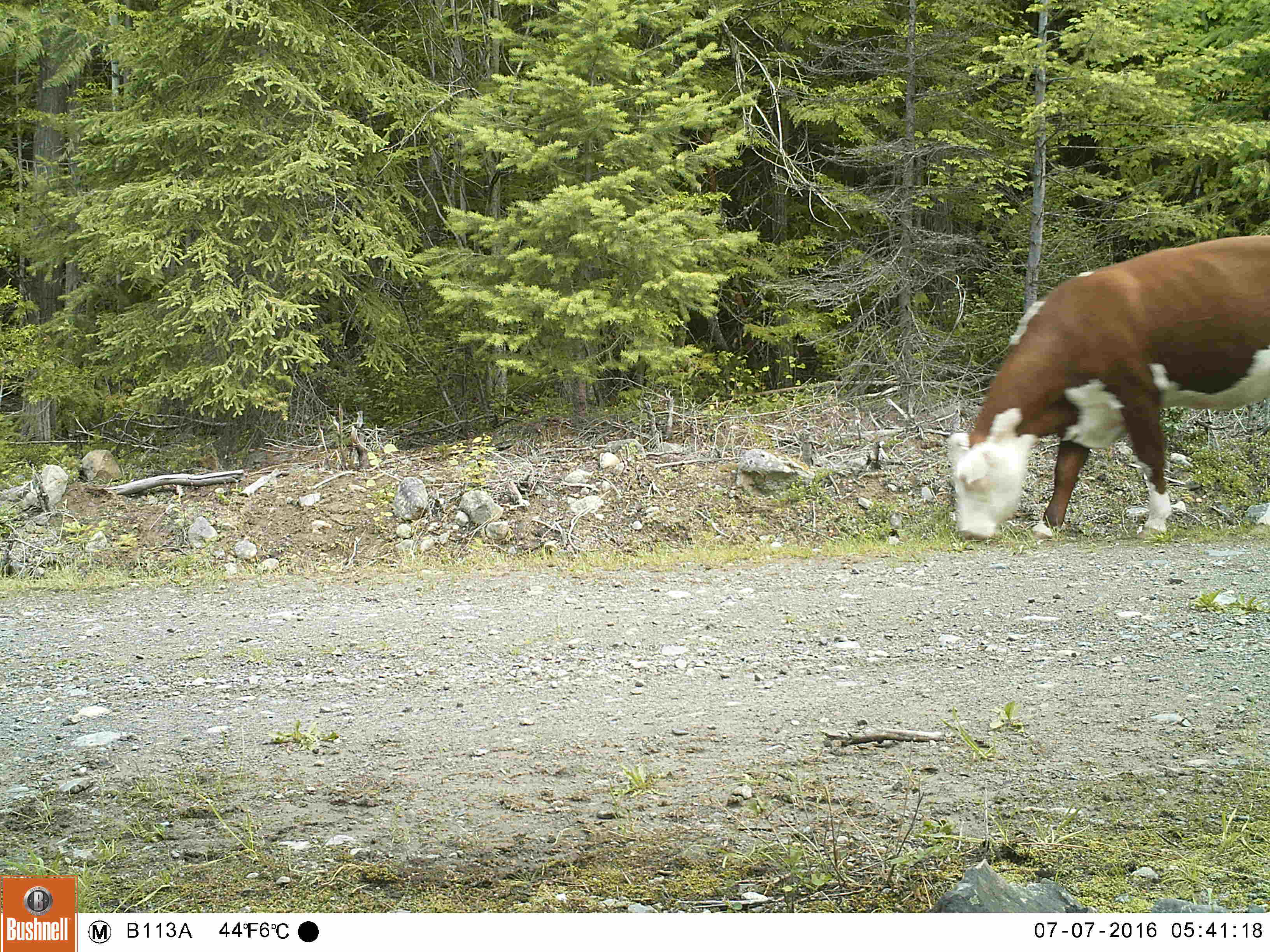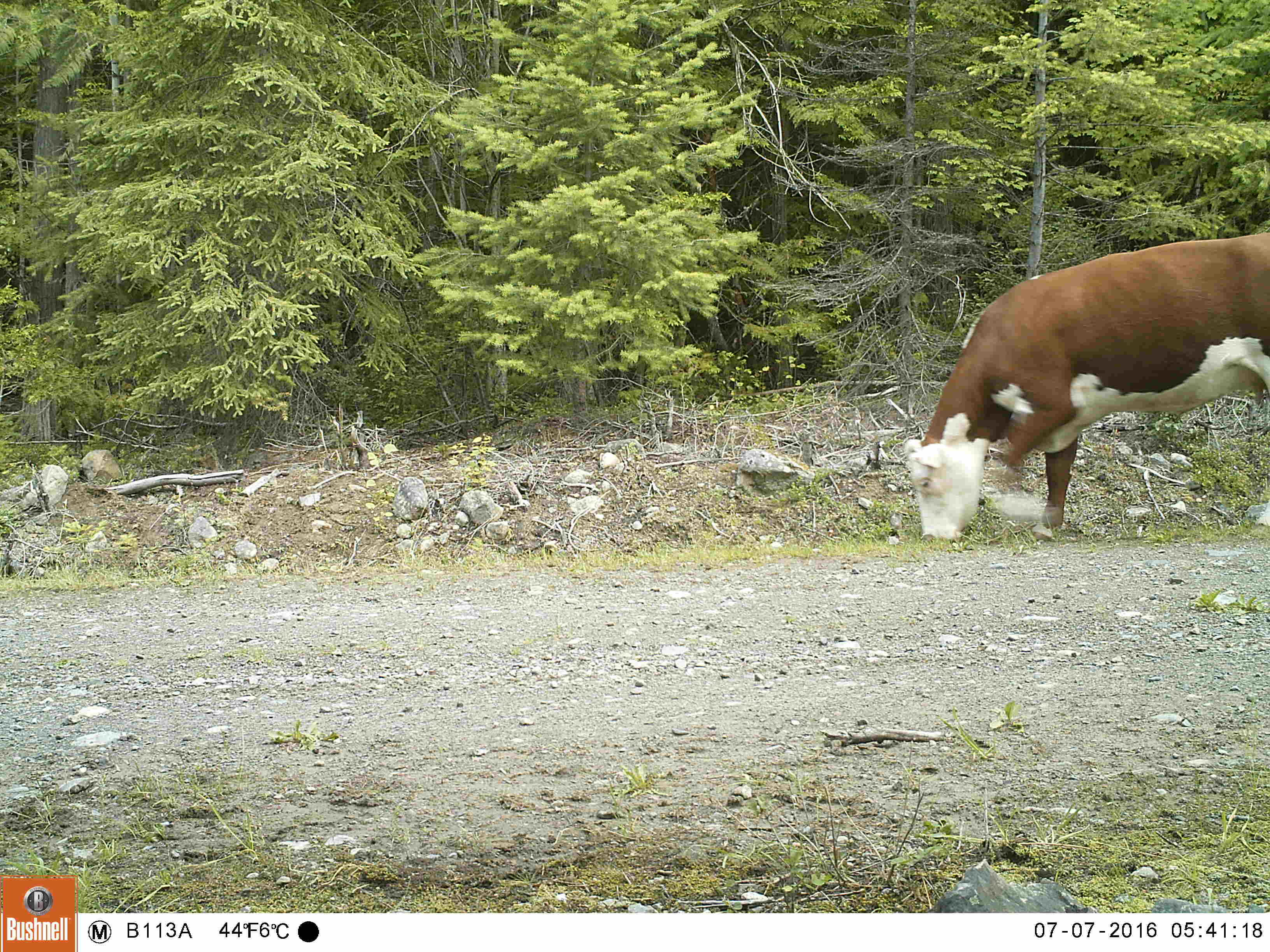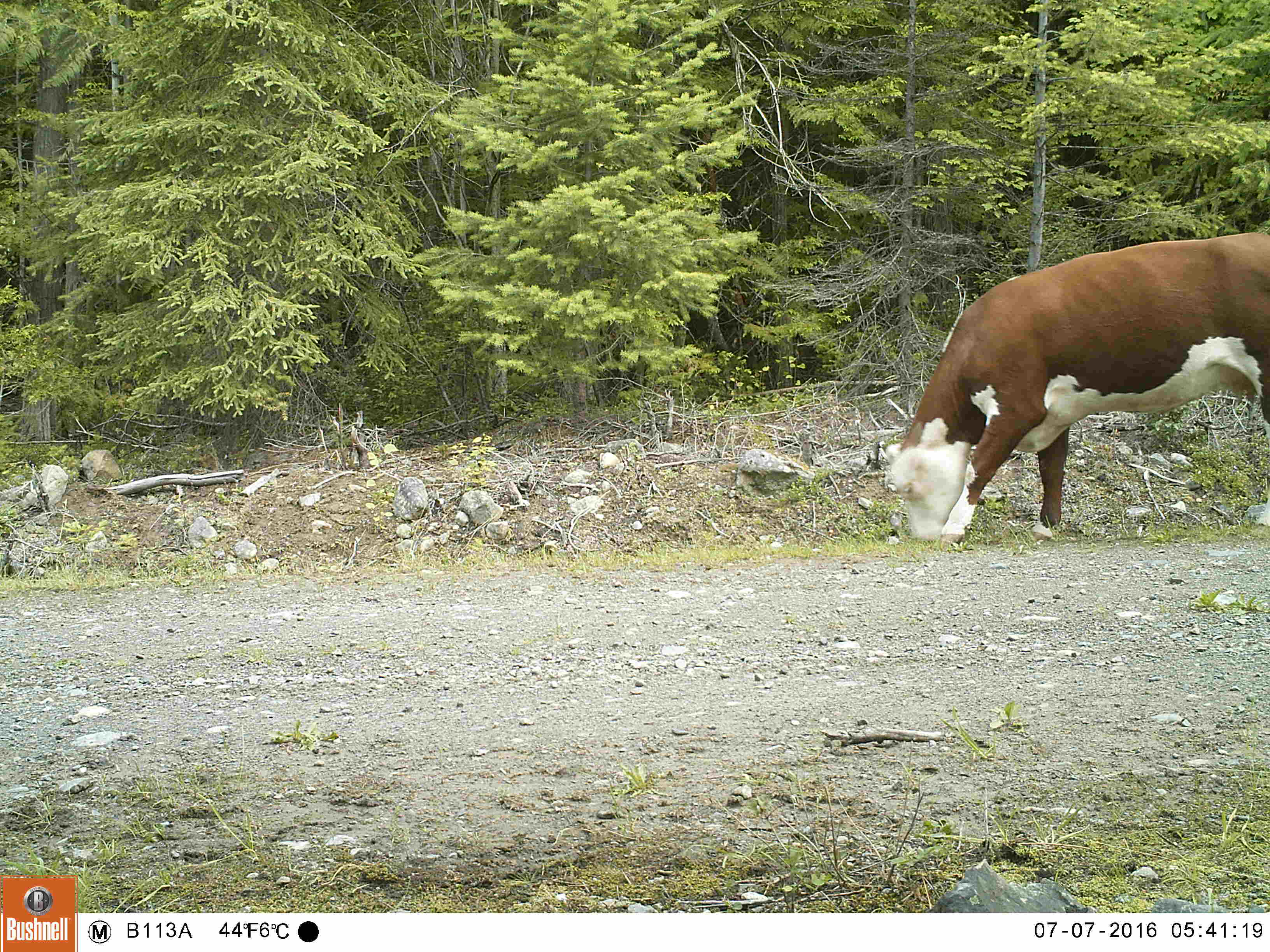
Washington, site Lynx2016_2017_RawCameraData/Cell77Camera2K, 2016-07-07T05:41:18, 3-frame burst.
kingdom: Animalia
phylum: Chordata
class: Mammalia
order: Artiodactyla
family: Bovidae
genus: Bos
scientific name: Bos taurus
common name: domestic cattle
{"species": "domestic cattle (Bos taurus)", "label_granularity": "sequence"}